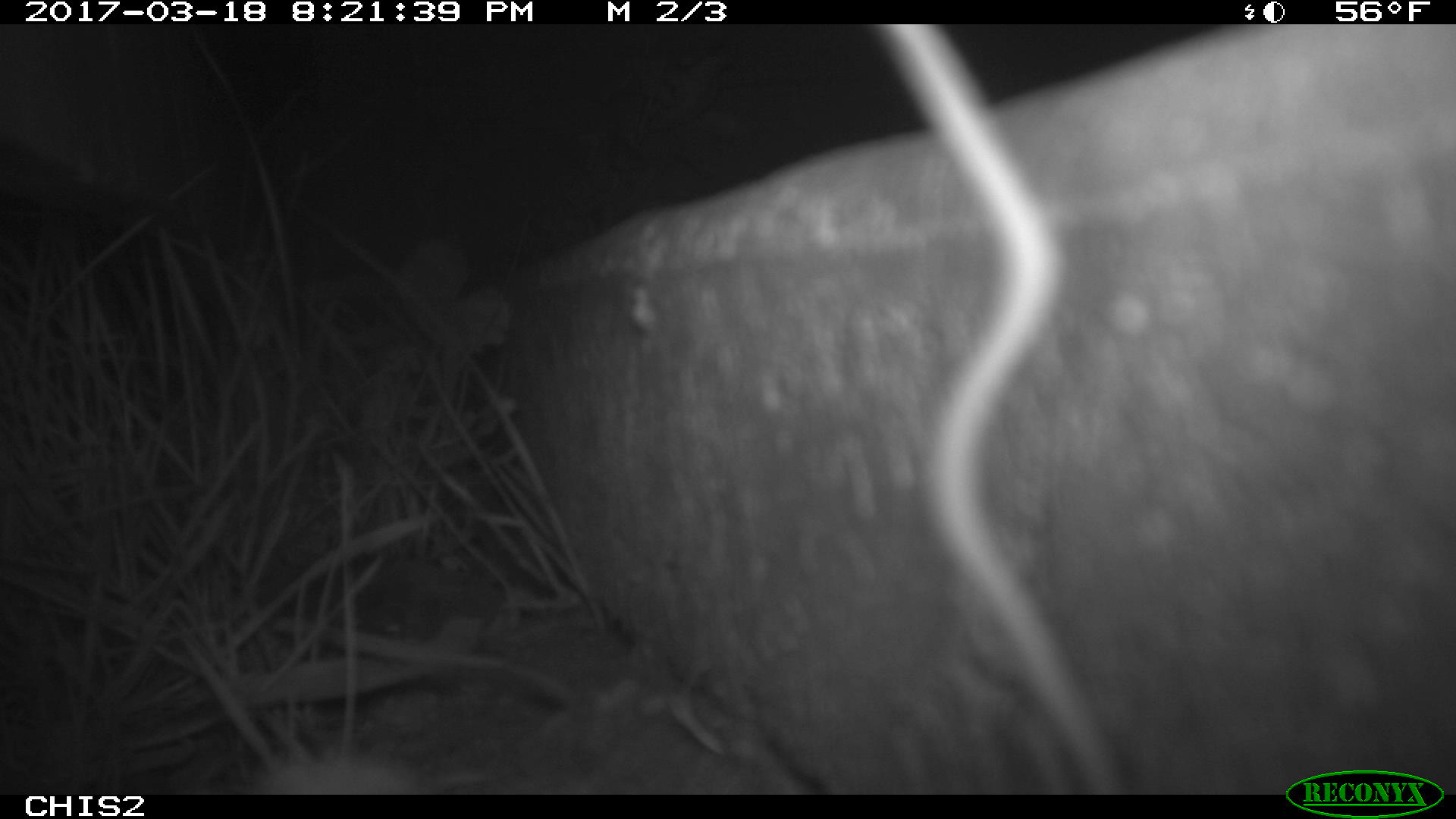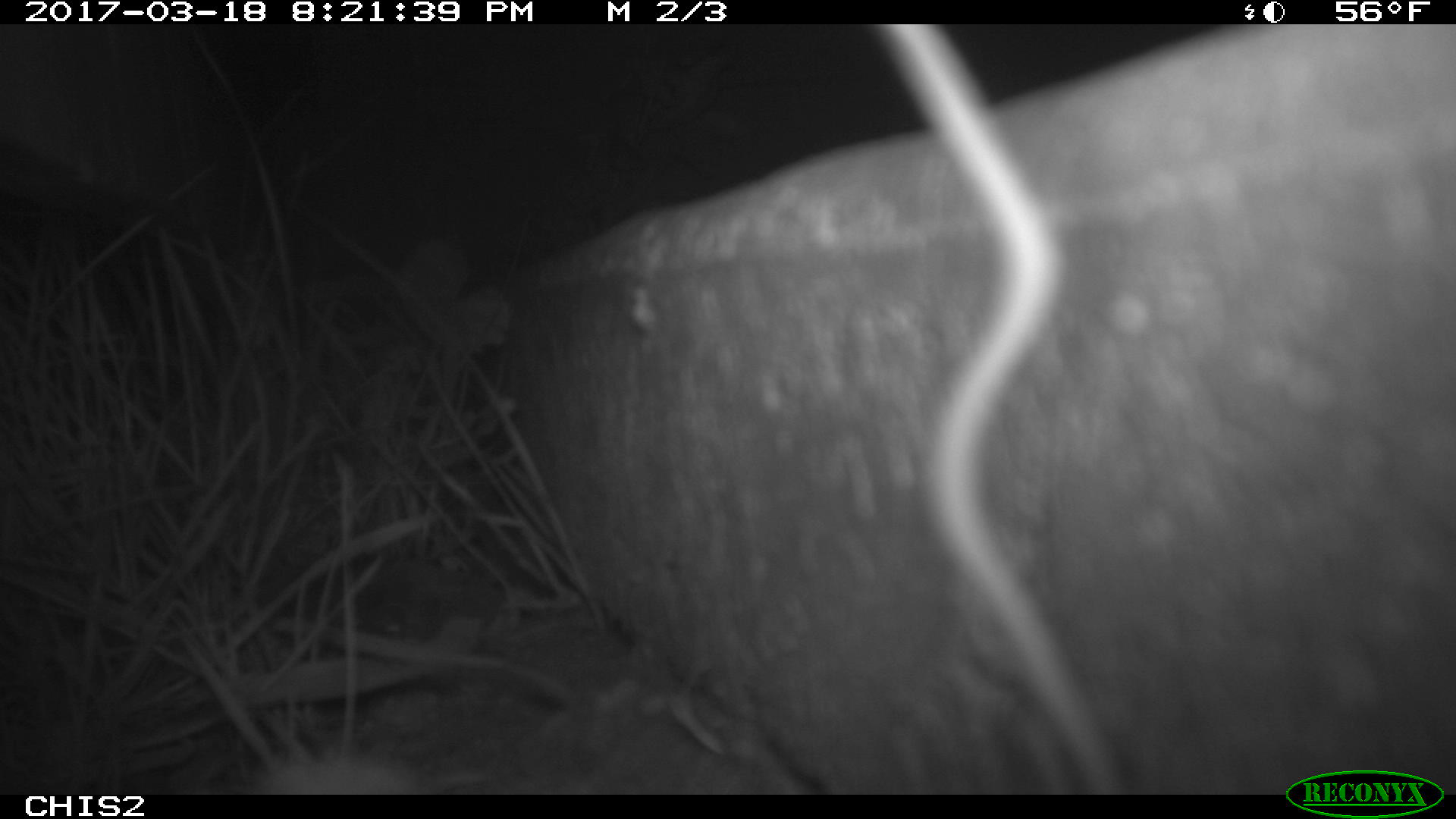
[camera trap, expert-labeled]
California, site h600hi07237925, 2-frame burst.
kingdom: Animalia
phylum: Chordata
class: Mammalia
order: Rodentia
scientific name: Rodentia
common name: rodent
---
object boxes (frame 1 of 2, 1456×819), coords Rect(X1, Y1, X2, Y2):
rodent: Rect(869, 25, 1125, 792)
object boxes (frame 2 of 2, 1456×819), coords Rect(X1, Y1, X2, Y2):
rodent: Rect(868, 27, 1132, 794)